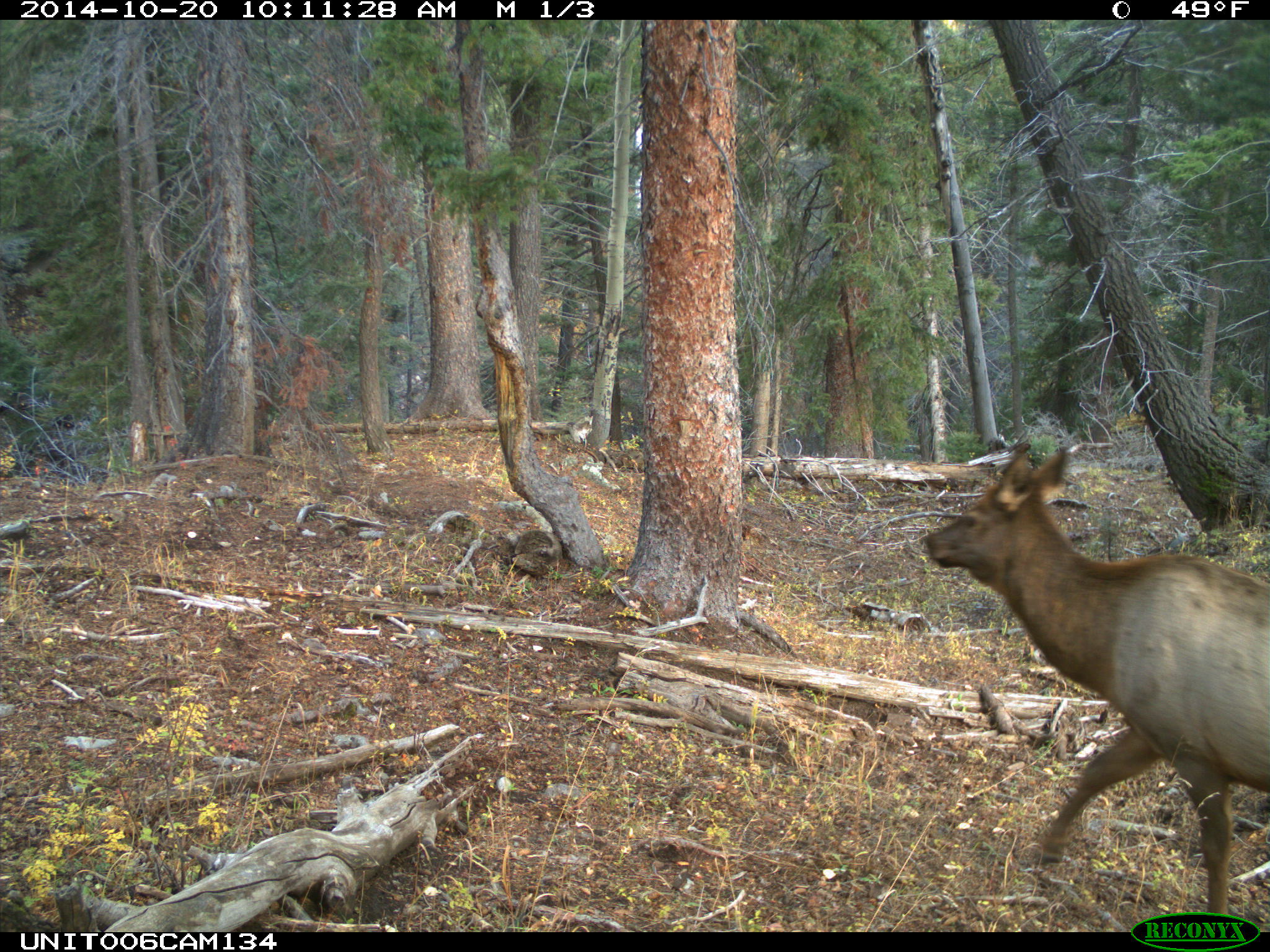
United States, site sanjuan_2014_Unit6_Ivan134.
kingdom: Animalia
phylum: Chordata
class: Mammalia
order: Artiodactyla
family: Cervidae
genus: Cervus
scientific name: Cervus elaphus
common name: red deer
Cervus elaphus (red deer).